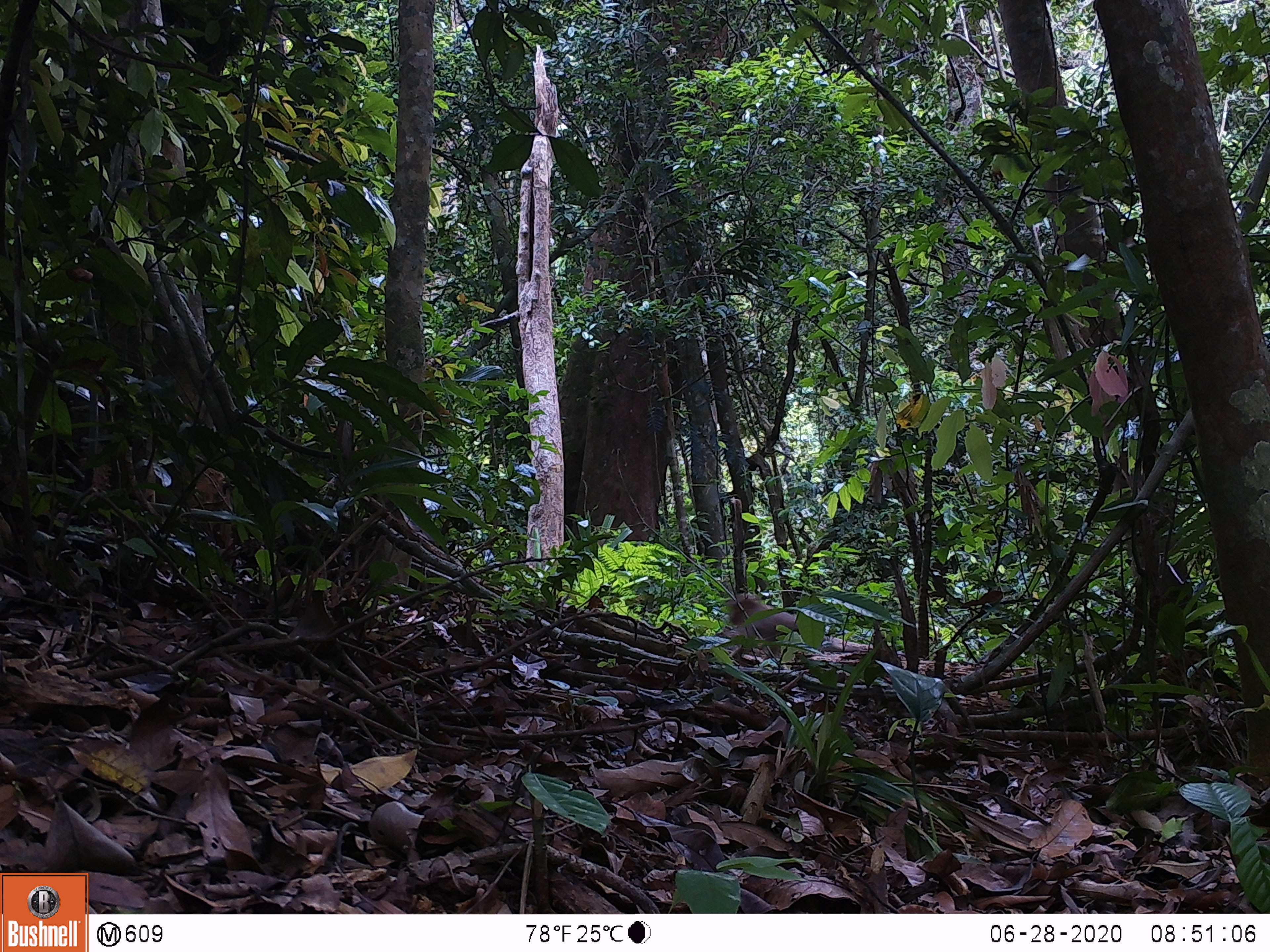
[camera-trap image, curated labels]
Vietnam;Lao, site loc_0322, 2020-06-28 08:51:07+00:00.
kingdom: Animalia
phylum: Chordata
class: Mammalia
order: Primates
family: Cercopithecidae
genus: Macaca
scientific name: Macaca nemestrina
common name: pig-tailed macaque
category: pig tailed macaque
Pig tailed macaque (pig-tailed macaque) (Macaca nemestrina). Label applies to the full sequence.